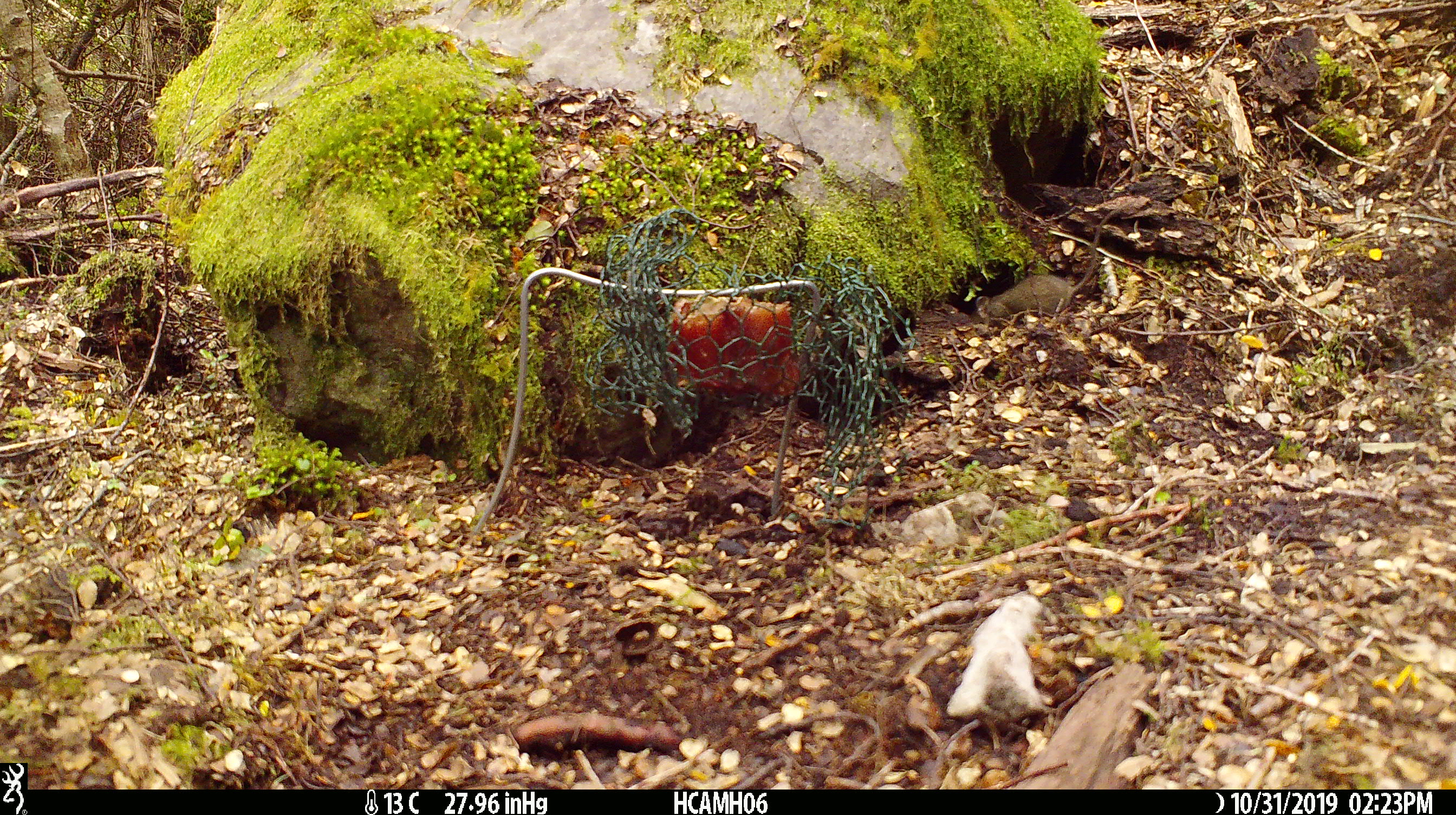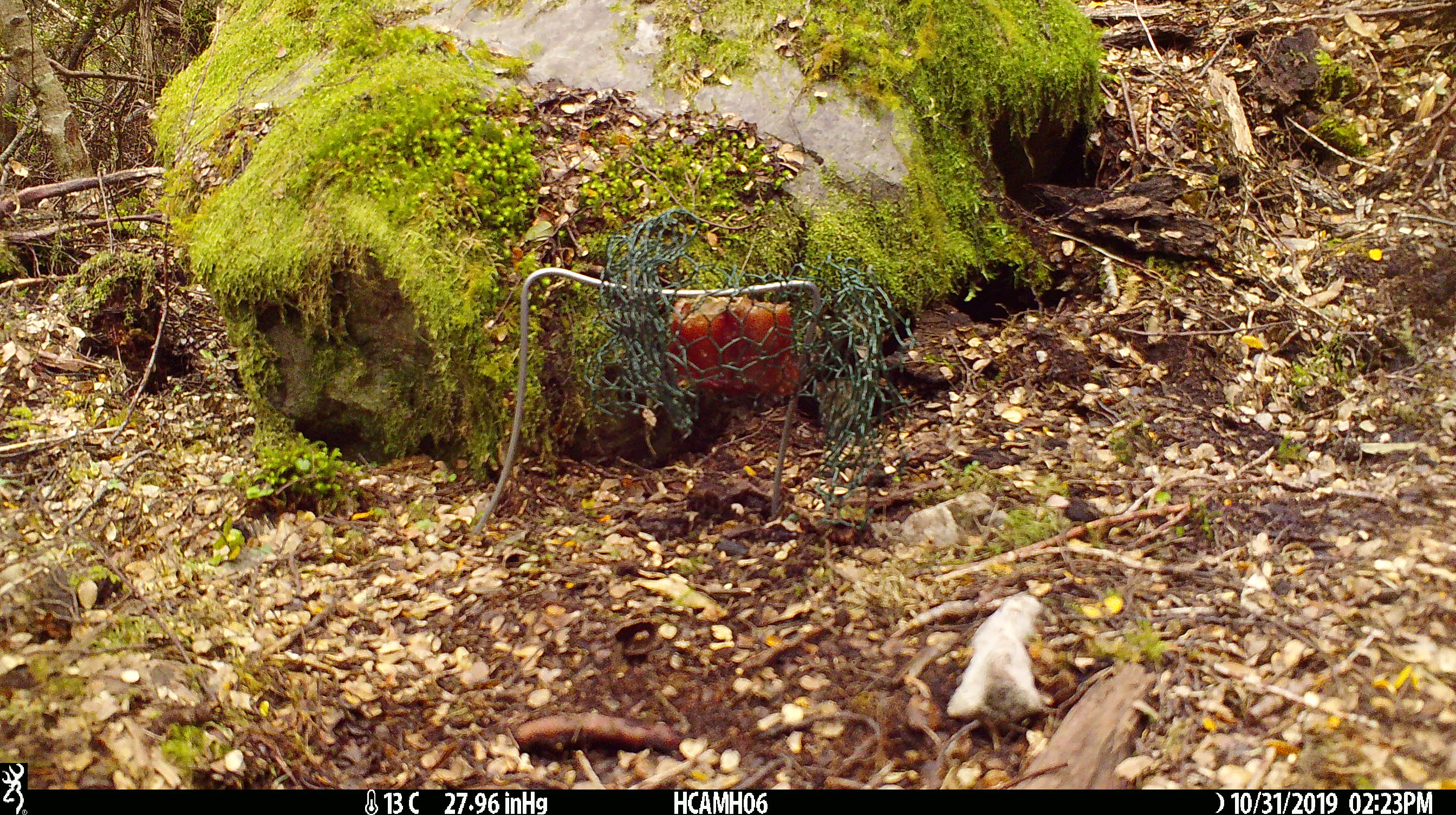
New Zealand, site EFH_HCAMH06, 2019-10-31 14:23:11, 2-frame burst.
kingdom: Animalia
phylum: Chordata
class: Mammalia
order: Rodentia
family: Muridae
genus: Mus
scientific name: Mus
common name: mouse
Mouse (Mus).